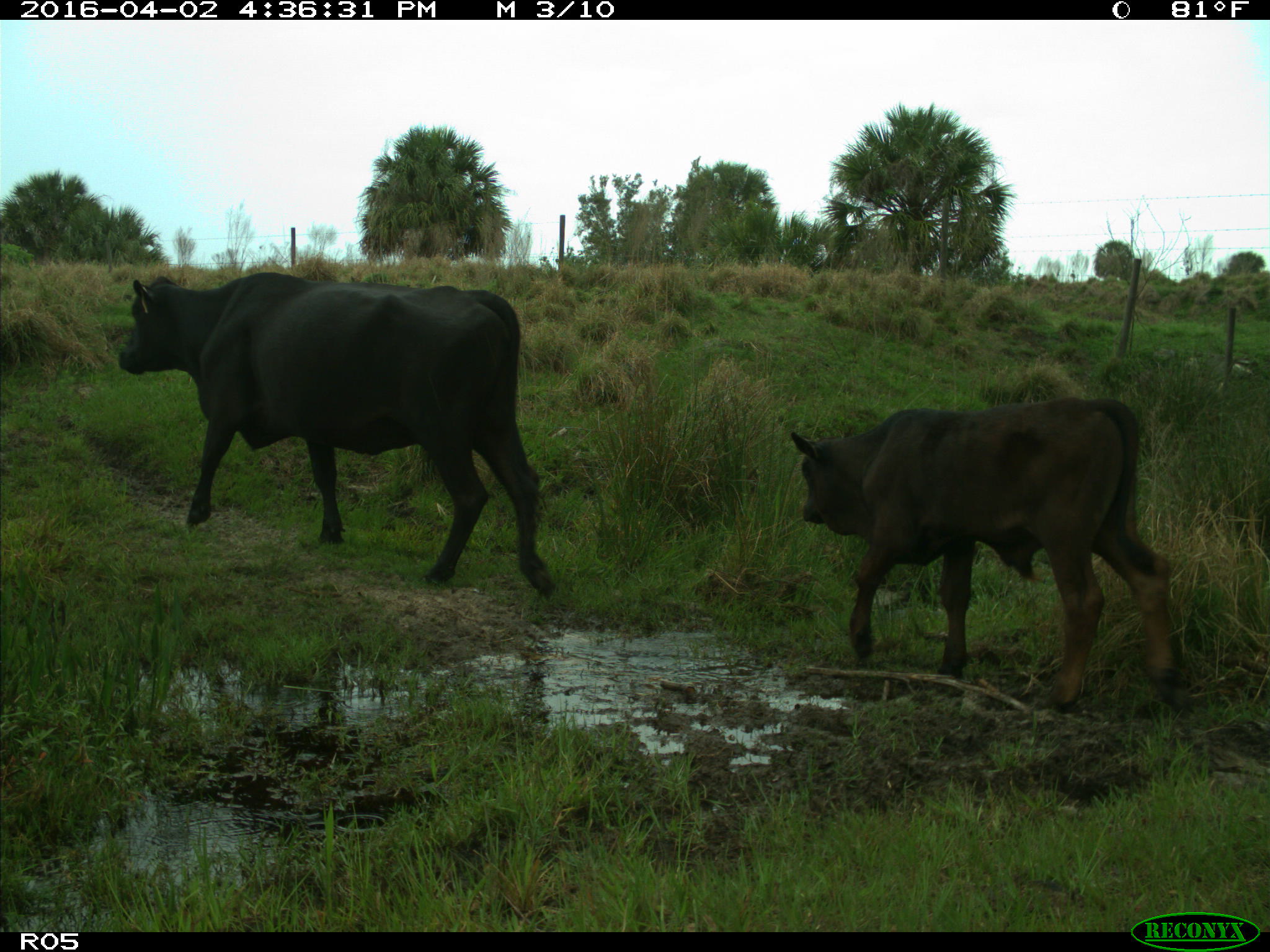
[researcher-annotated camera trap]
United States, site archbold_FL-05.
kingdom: Animalia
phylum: Chordata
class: Mammalia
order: Artiodactyla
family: Bovidae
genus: Bos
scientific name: Bos taurus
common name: domestic cow